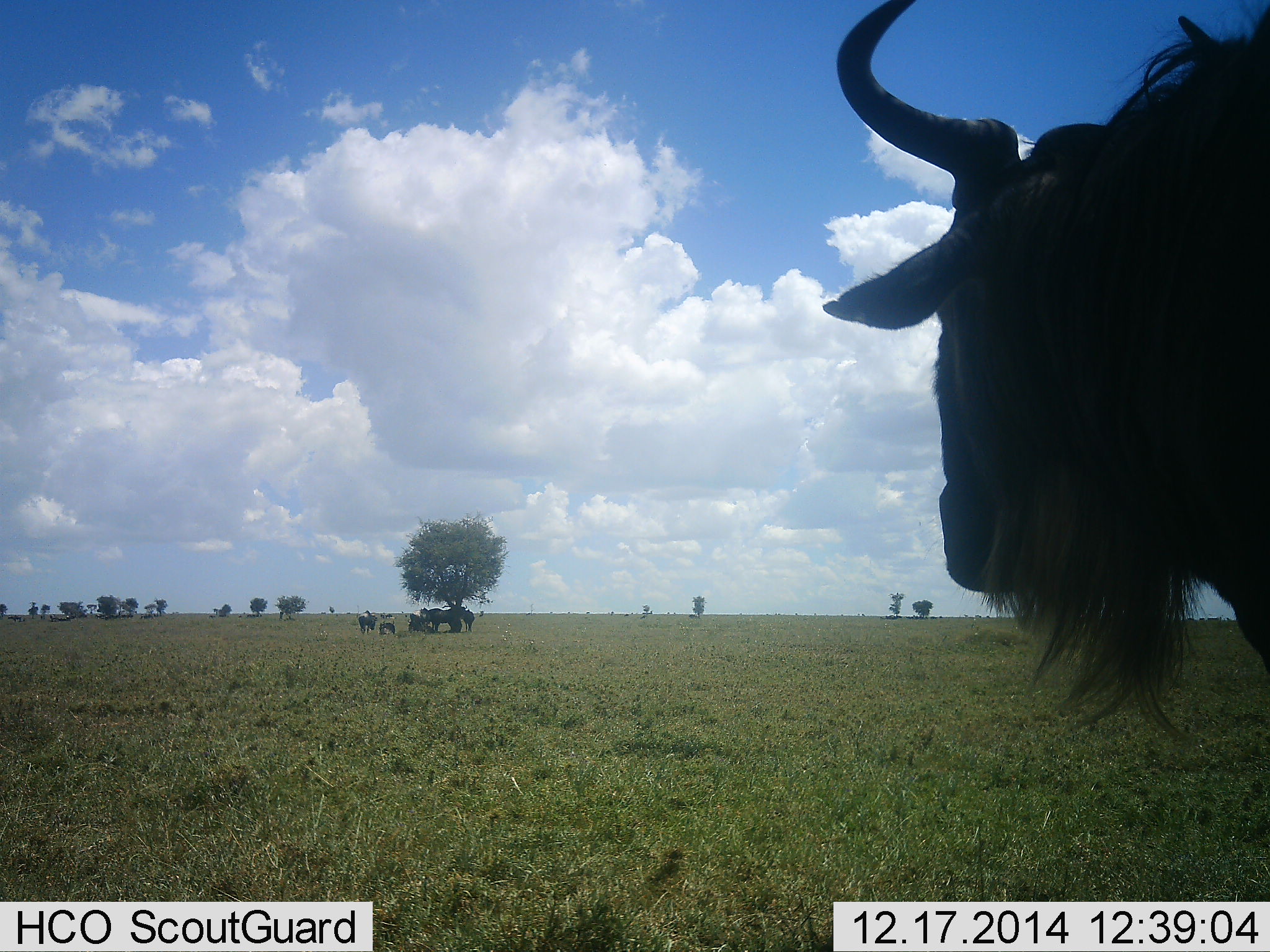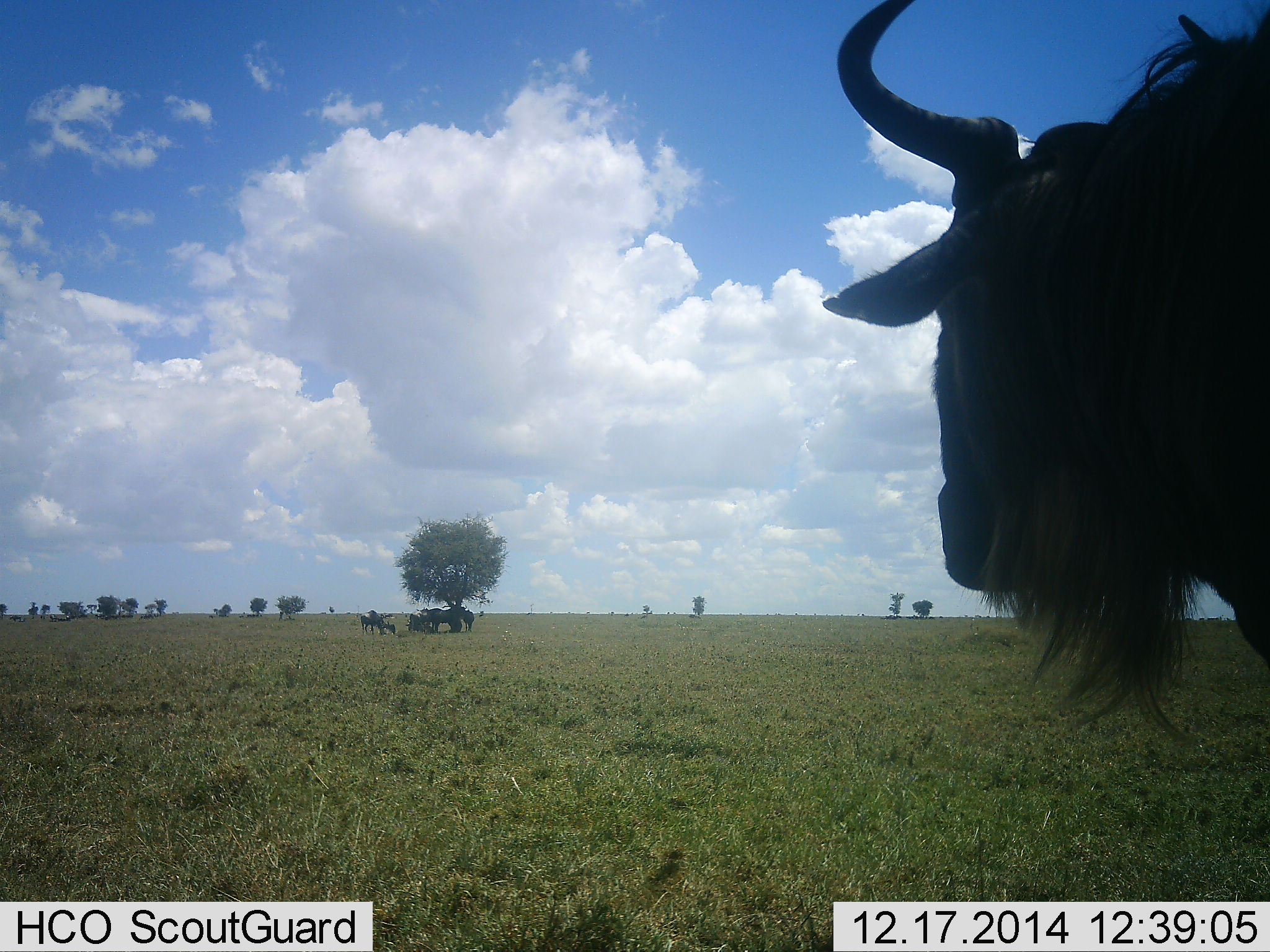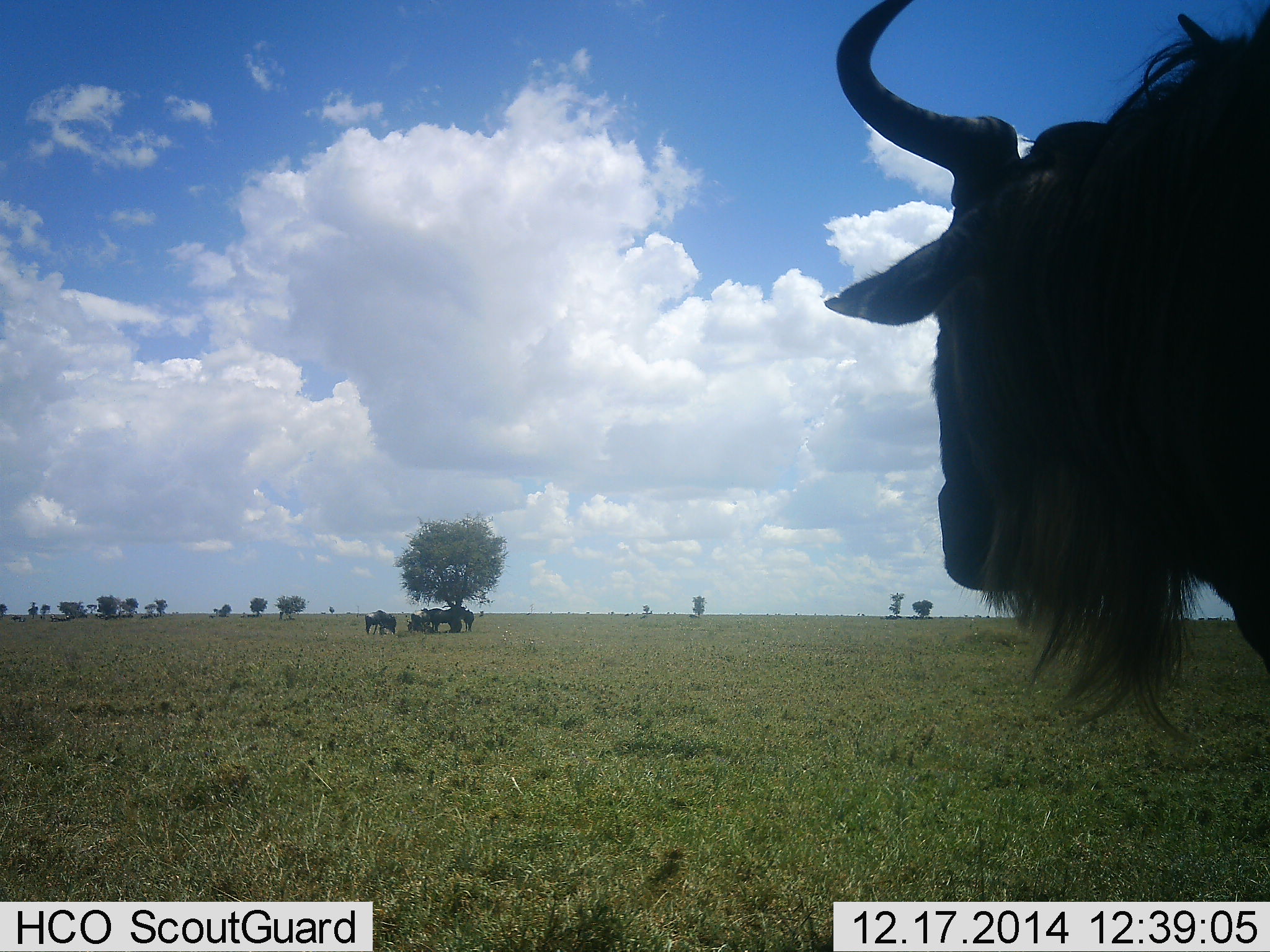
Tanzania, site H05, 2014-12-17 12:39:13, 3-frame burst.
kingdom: Animalia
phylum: Chordata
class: Mammalia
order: Artiodactyla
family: Bovidae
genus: Connochaetes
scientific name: Connochaetes taurinus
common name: blue wildebeest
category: wildebeest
Wildebeest (blue wildebeest) (Connochaetes taurinus), count 5. Behavior (volunteer vote fractions): standing 100%, resting 30%, moving 50%, interacting 10%. Young present (vote fraction): 0%. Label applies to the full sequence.